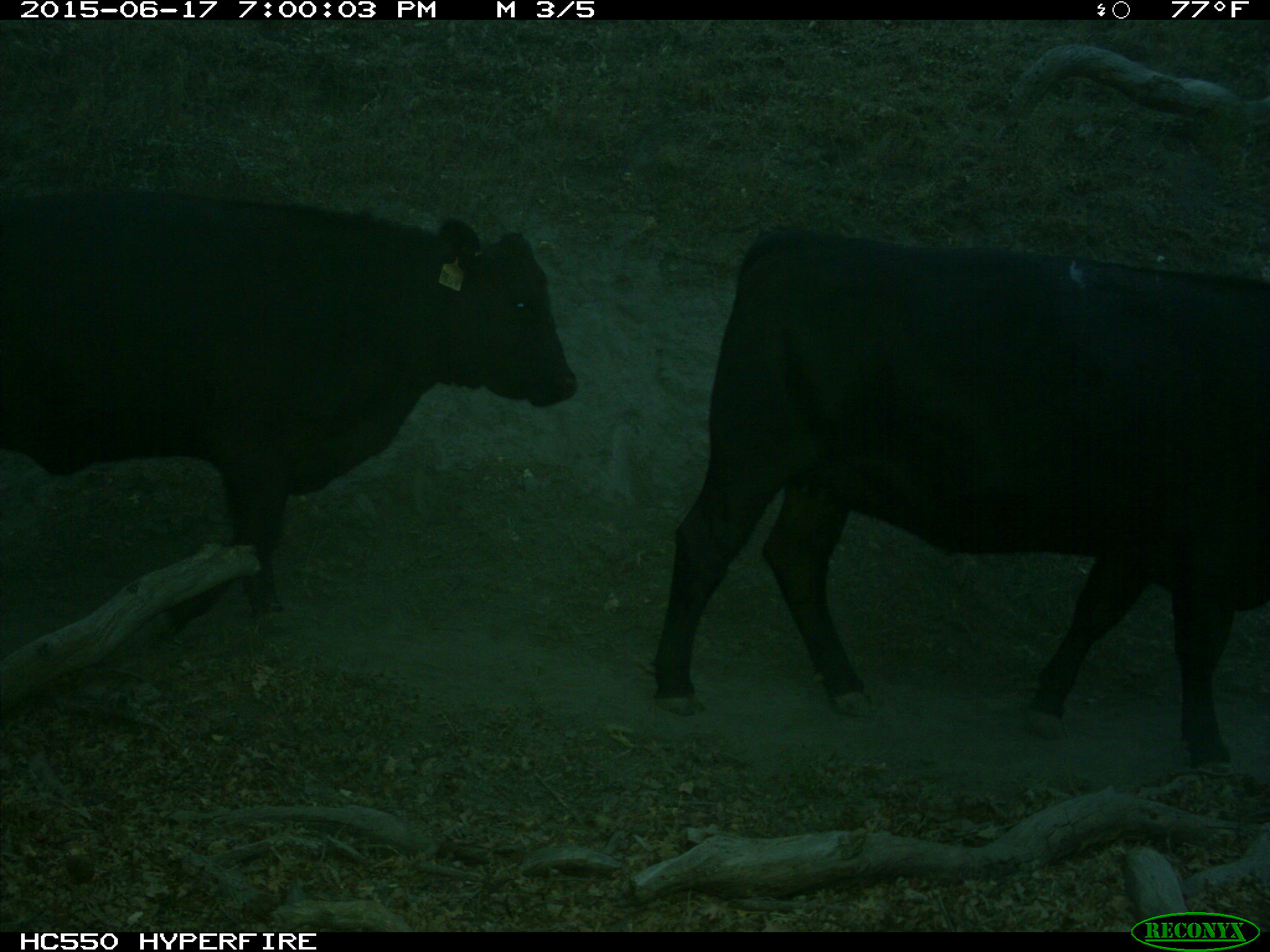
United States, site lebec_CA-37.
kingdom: Animalia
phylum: Chordata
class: Mammalia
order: Artiodactyla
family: Bovidae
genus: Bos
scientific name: Bos taurus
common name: domestic cow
Bos taurus (domestic cow).